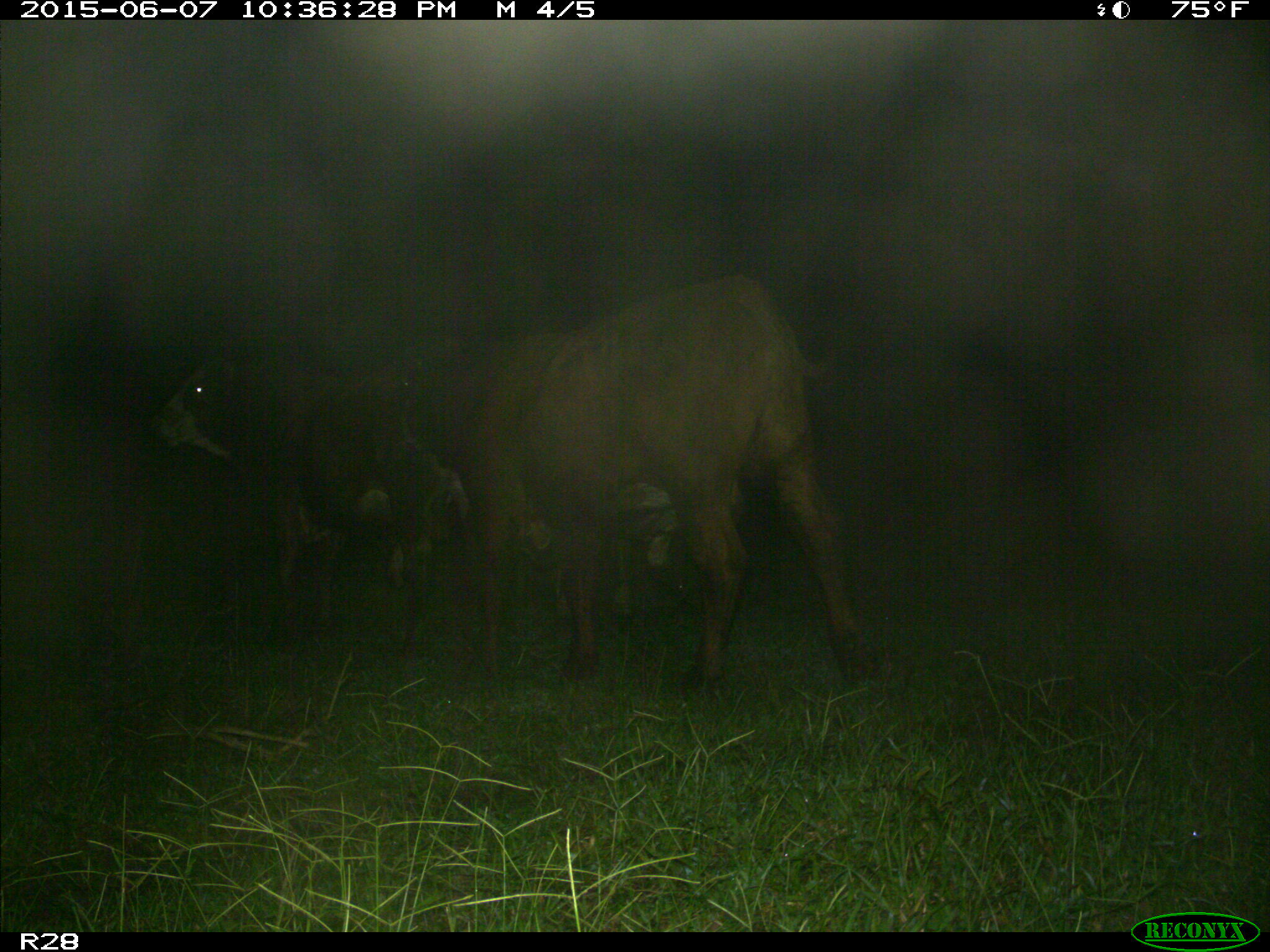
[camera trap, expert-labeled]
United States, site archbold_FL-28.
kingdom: Animalia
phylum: Chordata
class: Mammalia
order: Artiodactyla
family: Bovidae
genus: Bos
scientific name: Bos taurus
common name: domestic cow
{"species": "Bos taurus (domestic cow)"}